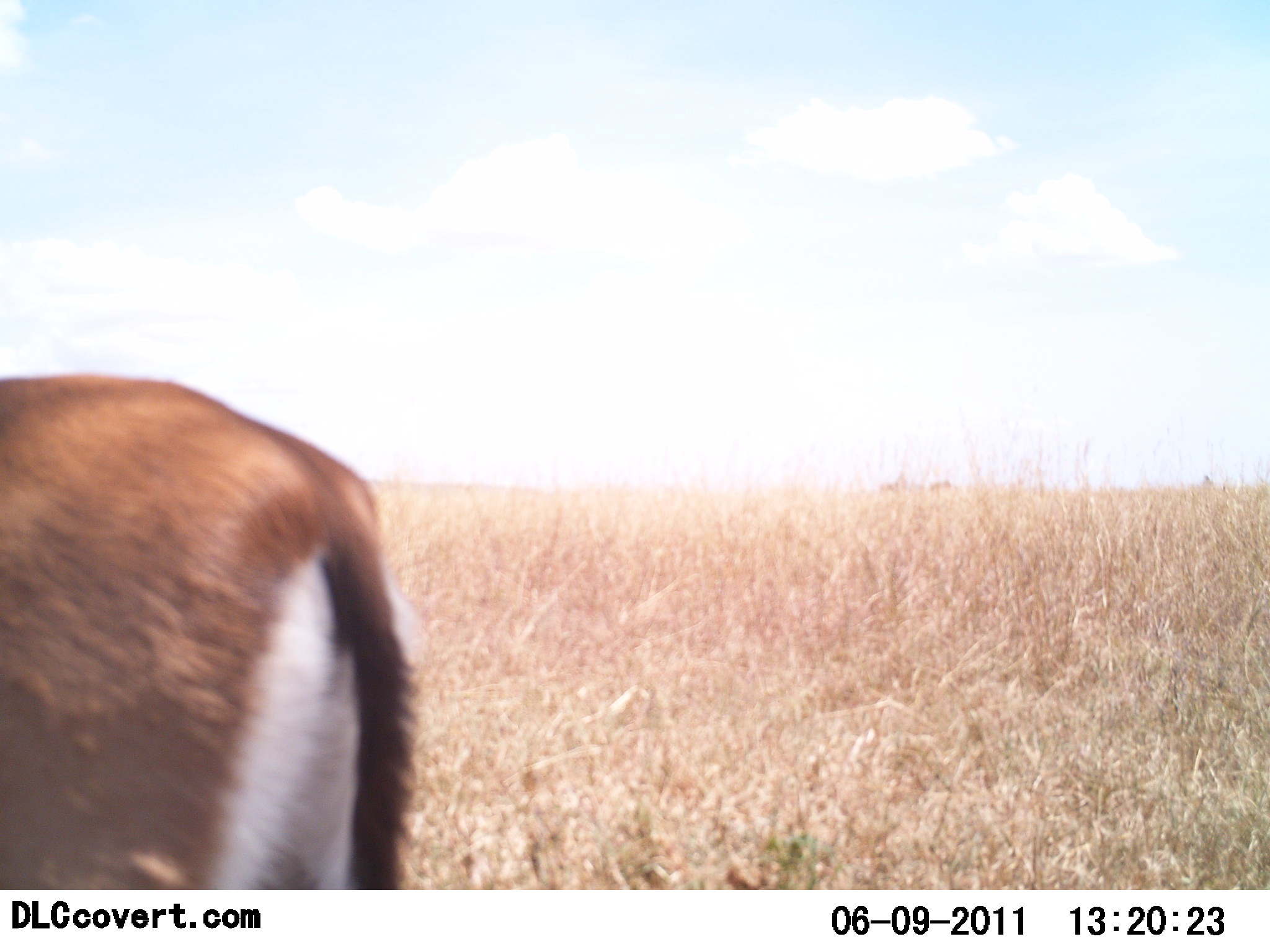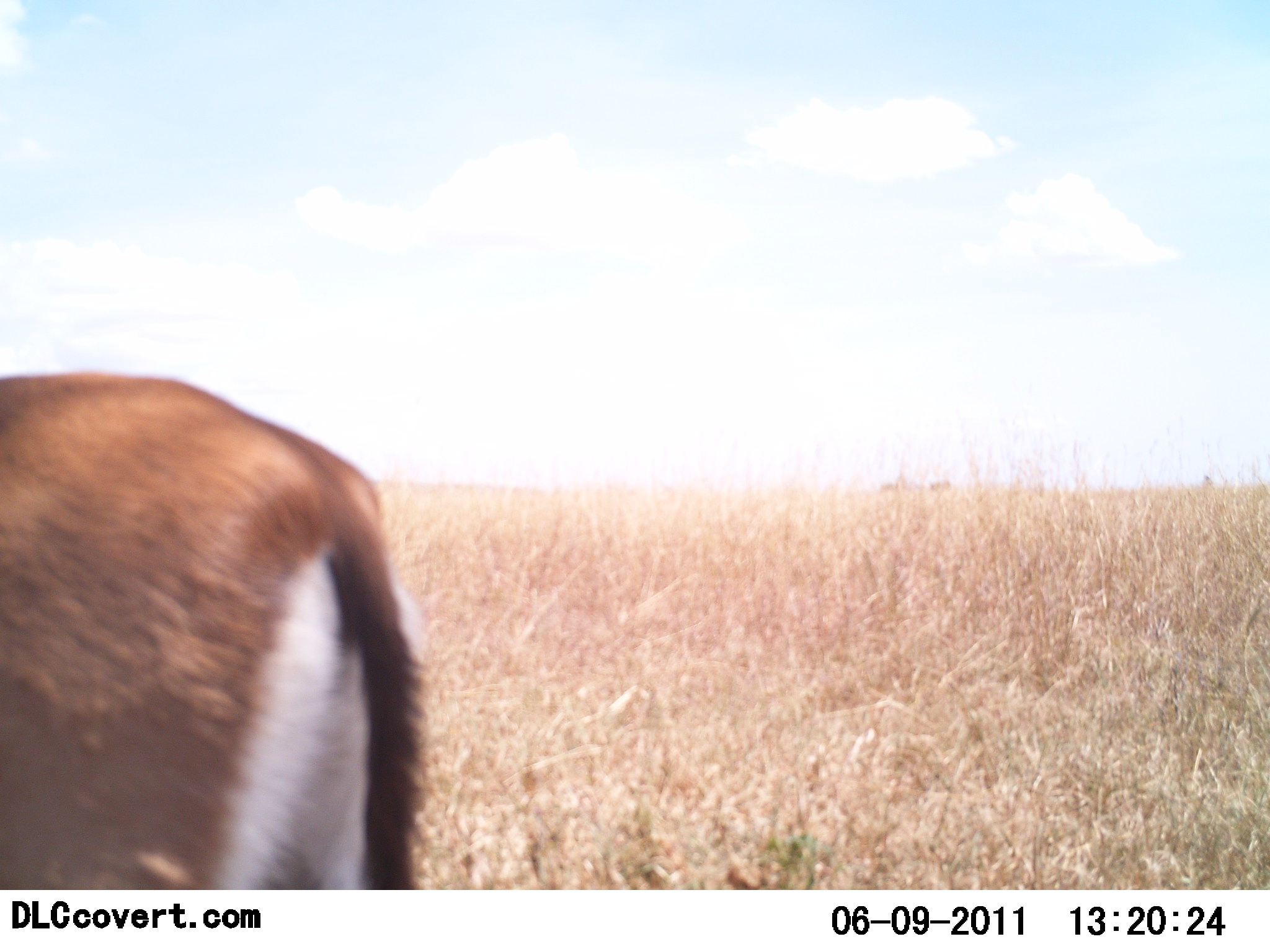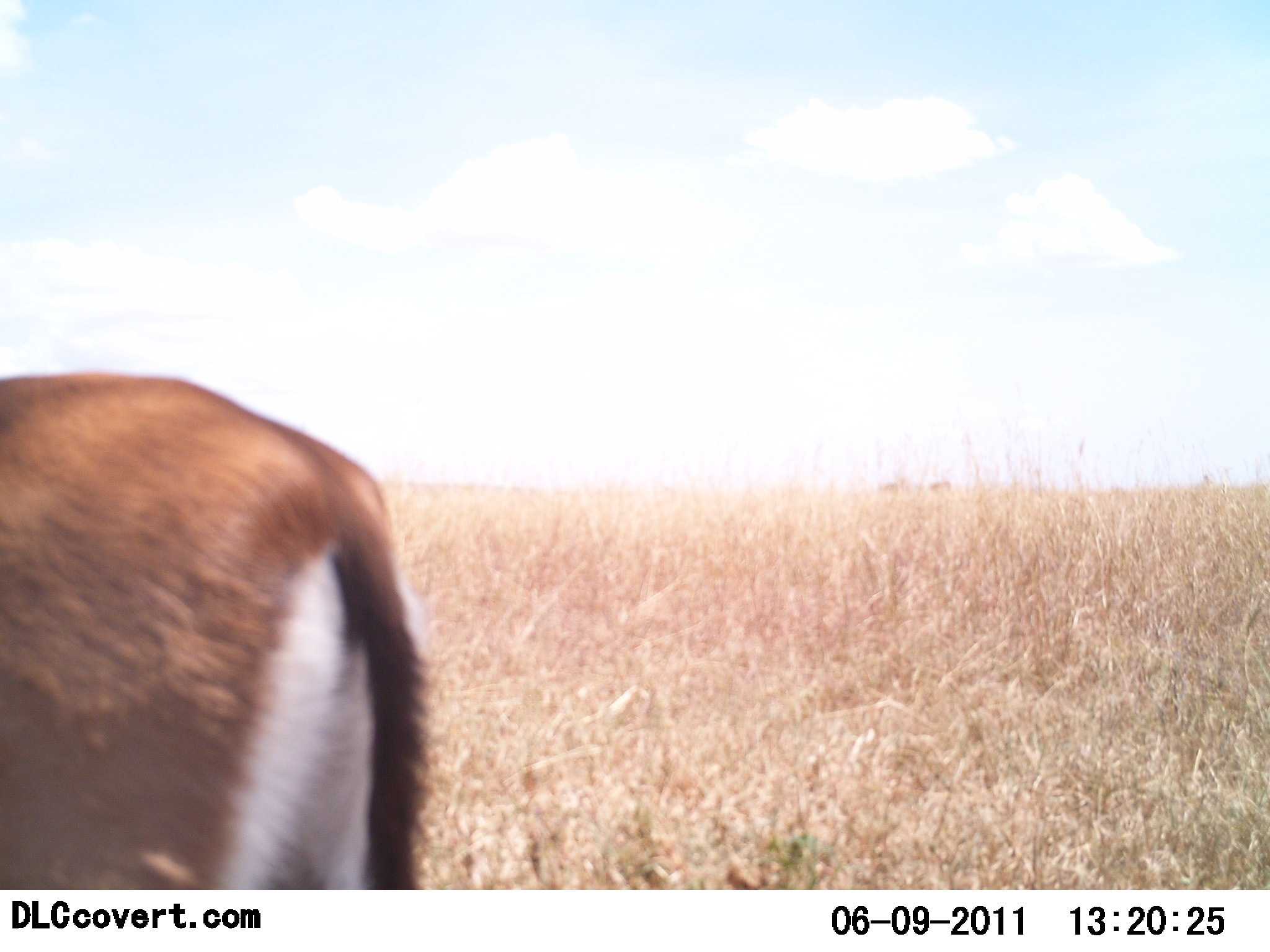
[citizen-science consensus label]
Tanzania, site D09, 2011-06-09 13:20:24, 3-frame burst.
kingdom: Animalia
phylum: Chordata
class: Mammalia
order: Artiodactyla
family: Bovidae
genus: Eudorcas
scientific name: Eudorcas thomsonii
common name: thomson's gazelle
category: gazellethomsons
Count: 1.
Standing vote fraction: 83%.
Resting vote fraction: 0%.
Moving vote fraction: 8%.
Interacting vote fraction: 0%.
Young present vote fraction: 0%.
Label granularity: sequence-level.